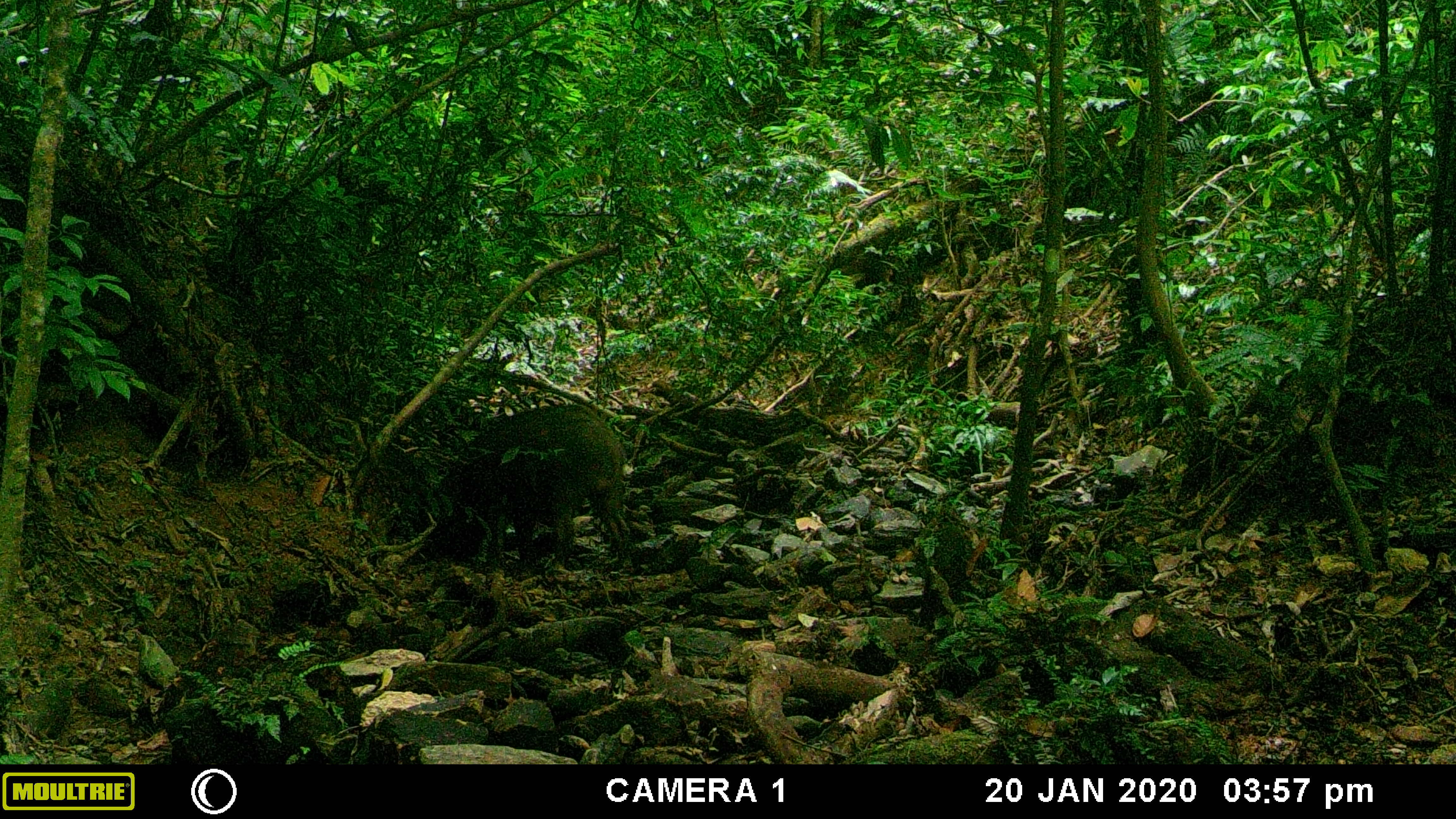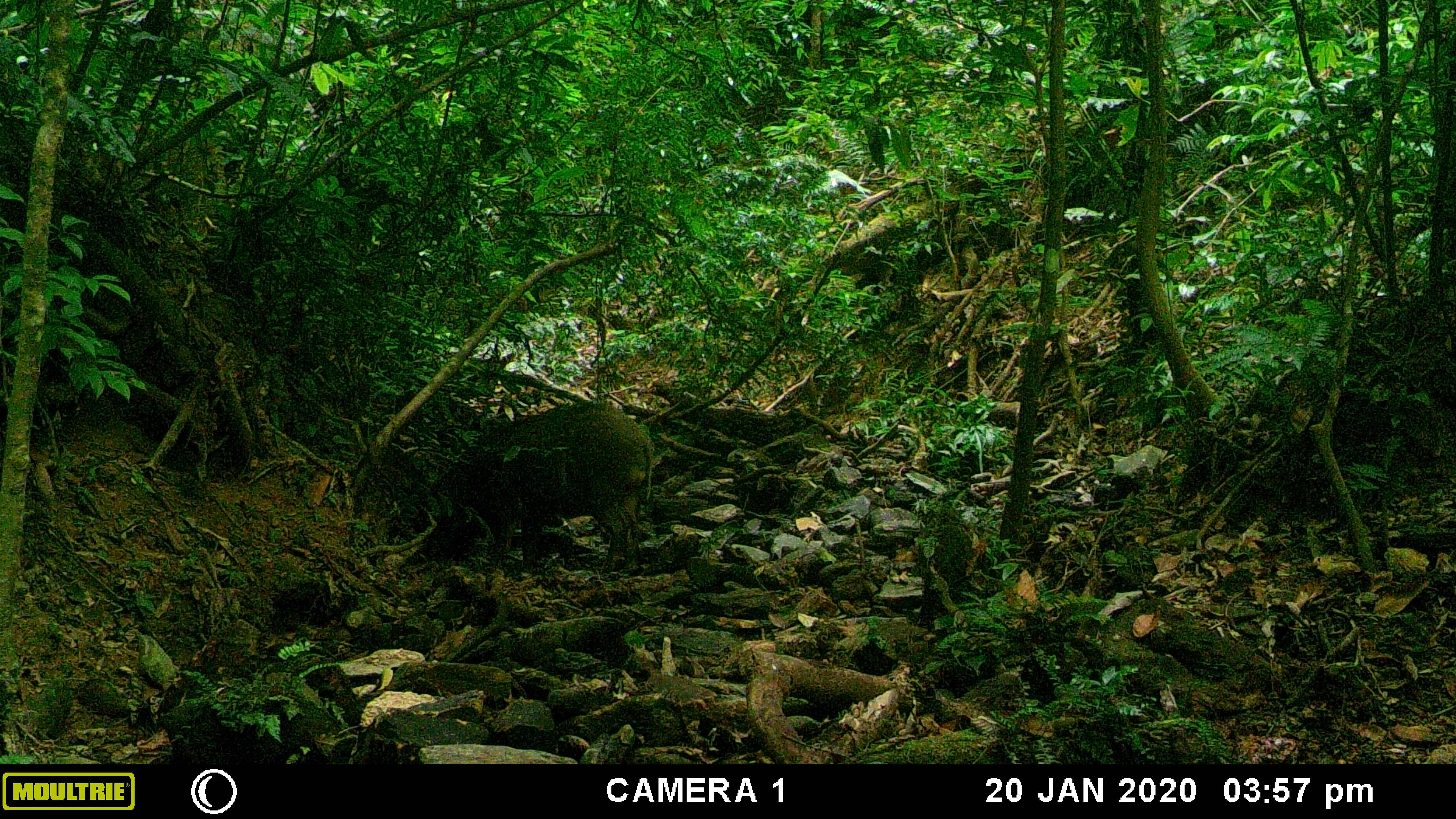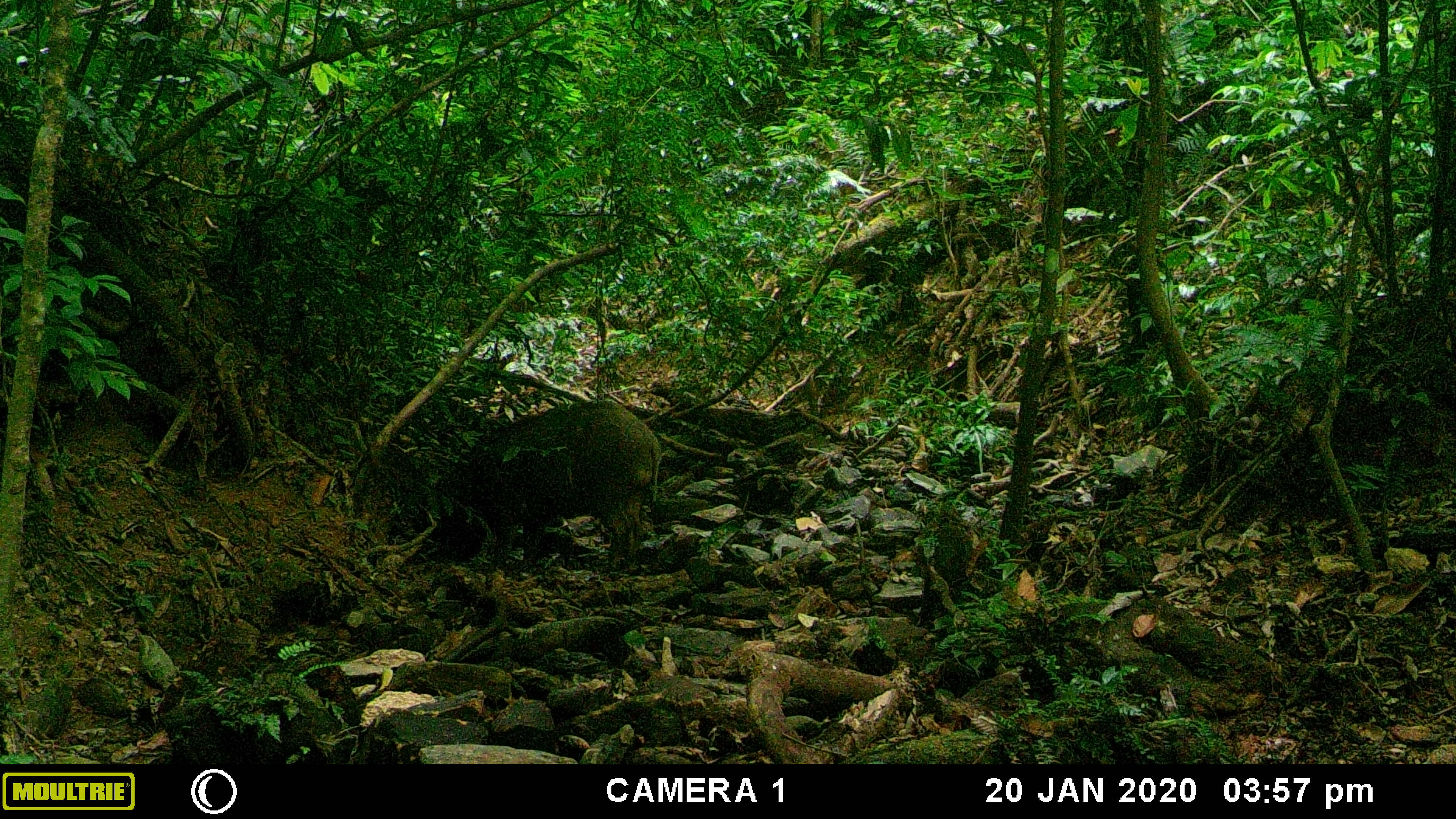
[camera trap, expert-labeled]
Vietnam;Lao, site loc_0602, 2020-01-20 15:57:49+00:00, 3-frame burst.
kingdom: Animalia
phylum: Chordata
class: Mammalia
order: Artiodactyla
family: Suidae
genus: Sus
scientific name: Sus scrofa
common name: eurasian wild pig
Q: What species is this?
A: Eurasian wild pig (Sus scrofa).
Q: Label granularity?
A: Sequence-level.